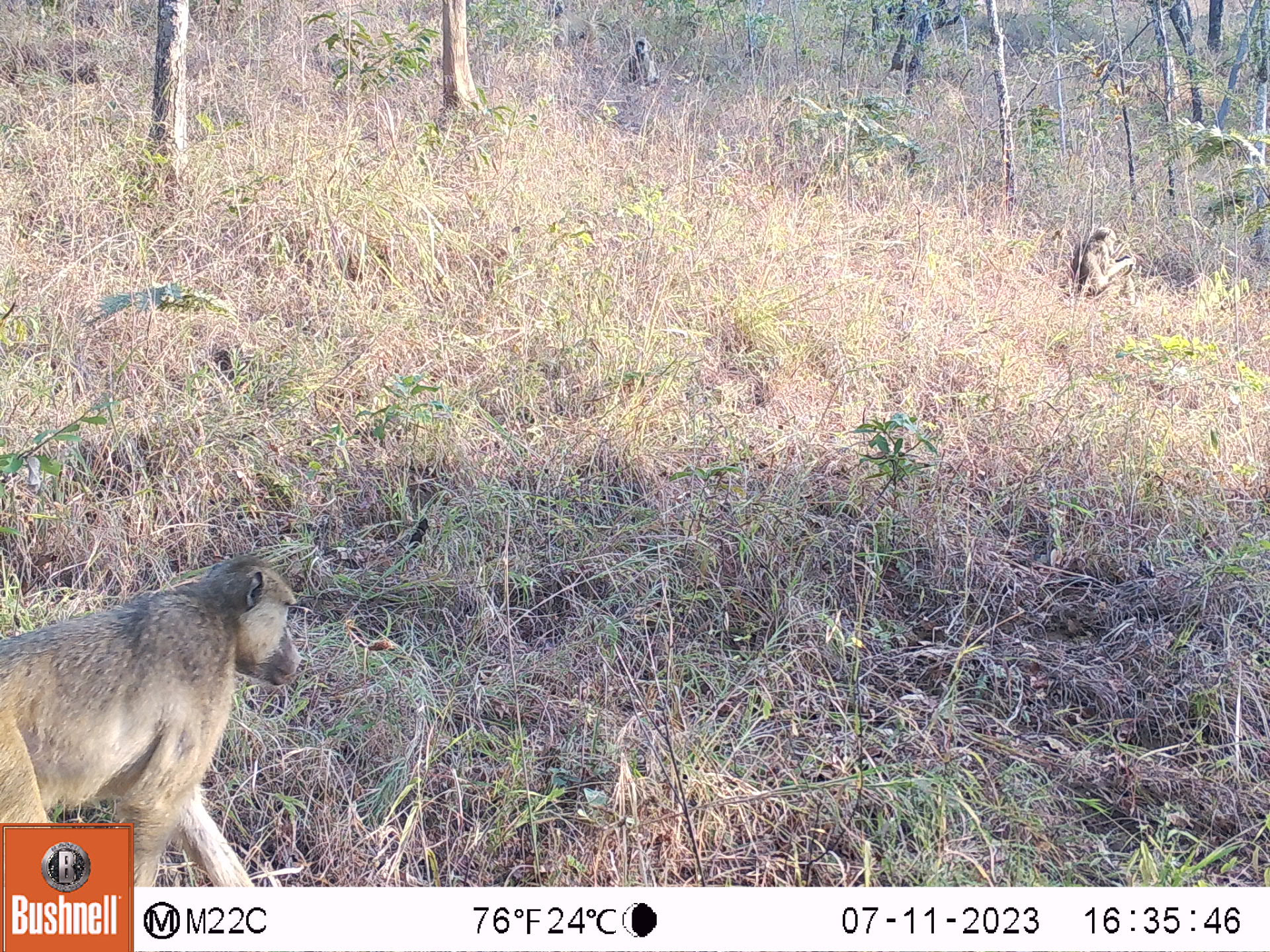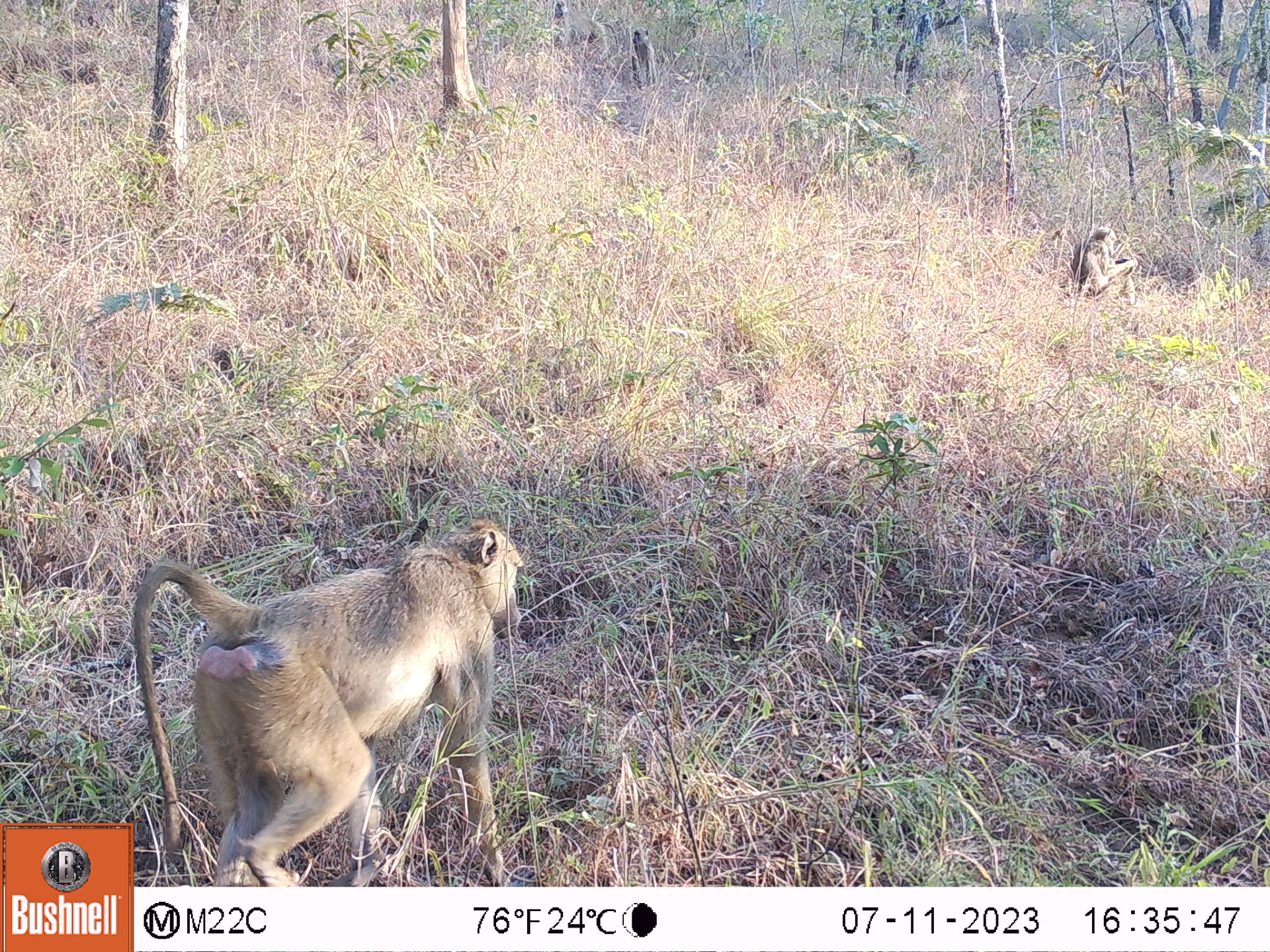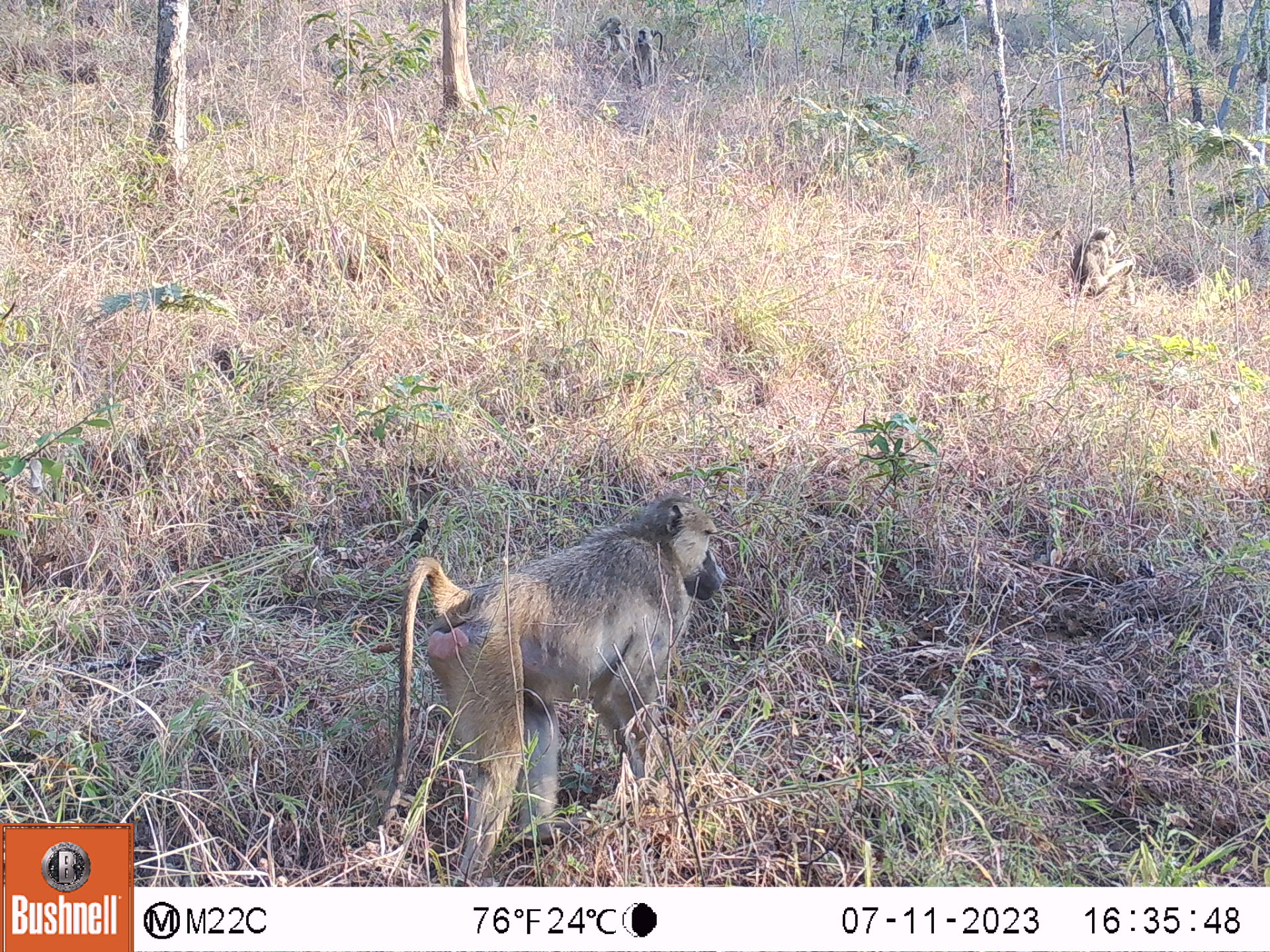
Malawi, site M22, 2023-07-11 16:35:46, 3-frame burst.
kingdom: Animalia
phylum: Chordata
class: Mammalia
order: Primates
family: Cercopithecidae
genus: Papio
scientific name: Papio cynocephalus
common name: yellow baboon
Yellow baboon (Papio cynocephalus), count 4.